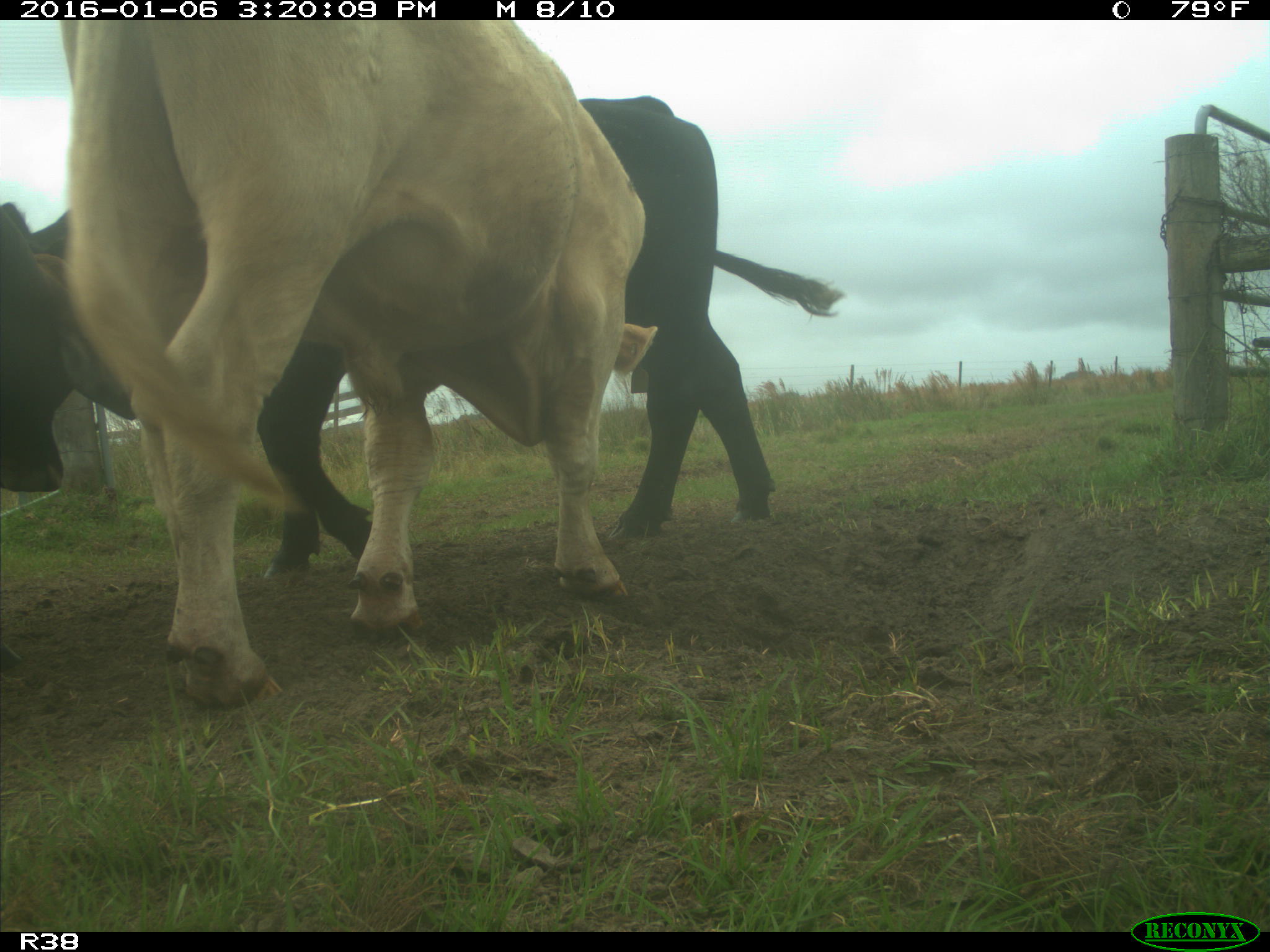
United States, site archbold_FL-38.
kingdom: Animalia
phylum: Chordata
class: Mammalia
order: Artiodactyla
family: Bovidae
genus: Bos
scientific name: Bos taurus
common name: domestic cow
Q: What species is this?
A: Bos taurus (domestic cow).